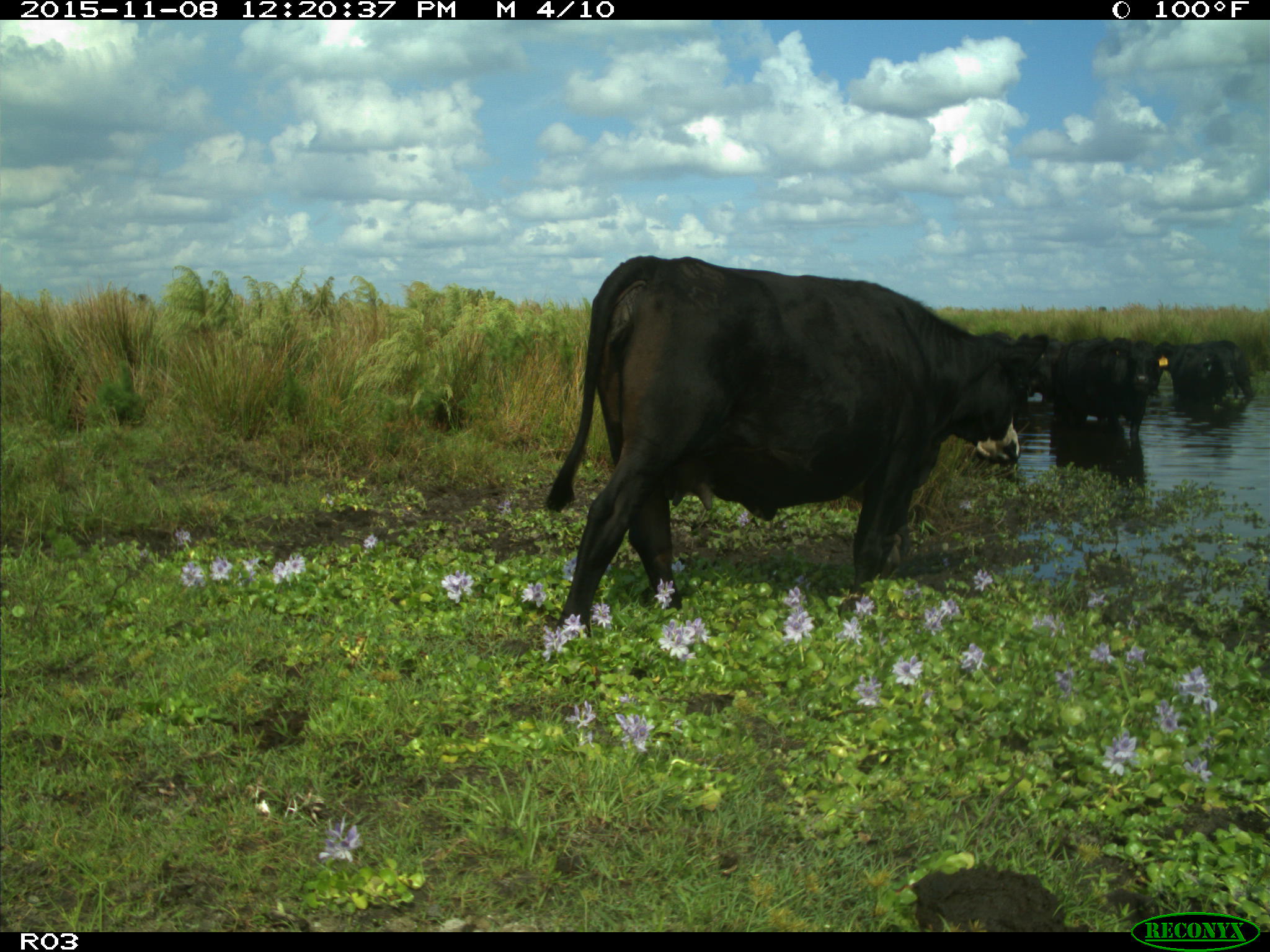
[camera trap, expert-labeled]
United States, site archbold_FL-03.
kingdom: Animalia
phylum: Chordata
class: Mammalia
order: Artiodactyla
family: Bovidae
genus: Bos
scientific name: Bos taurus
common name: domestic cow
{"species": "Bos taurus (domestic cow)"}